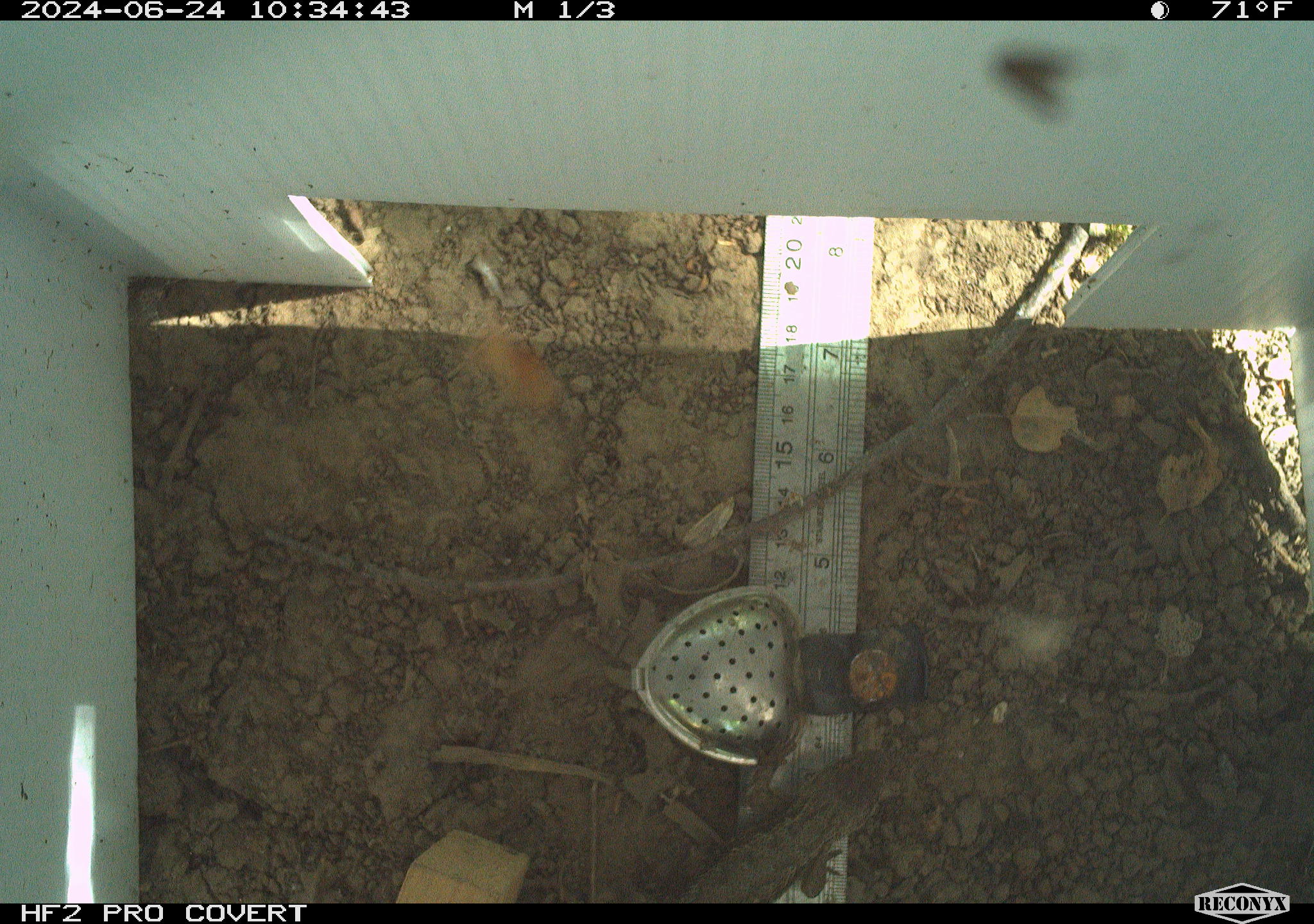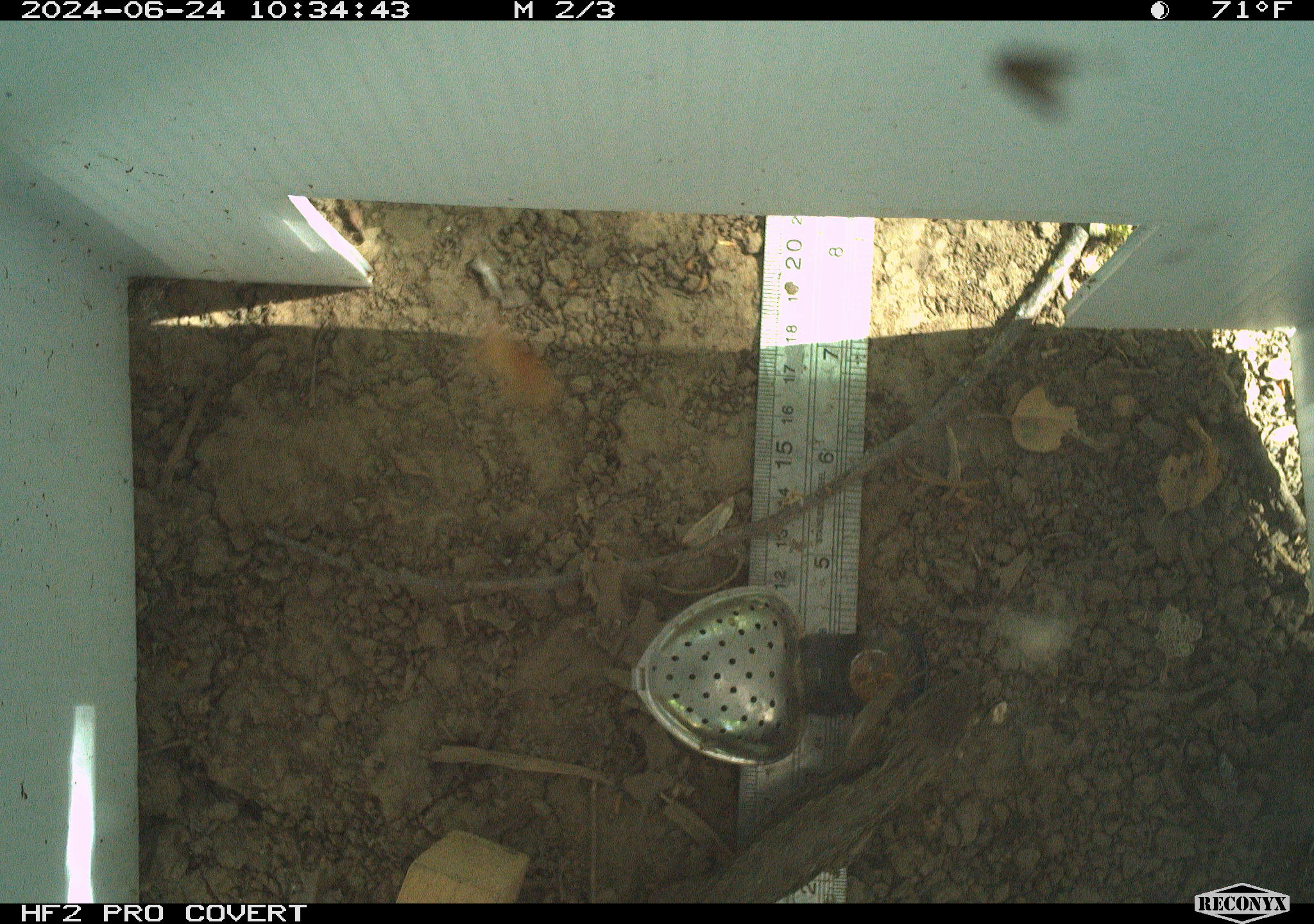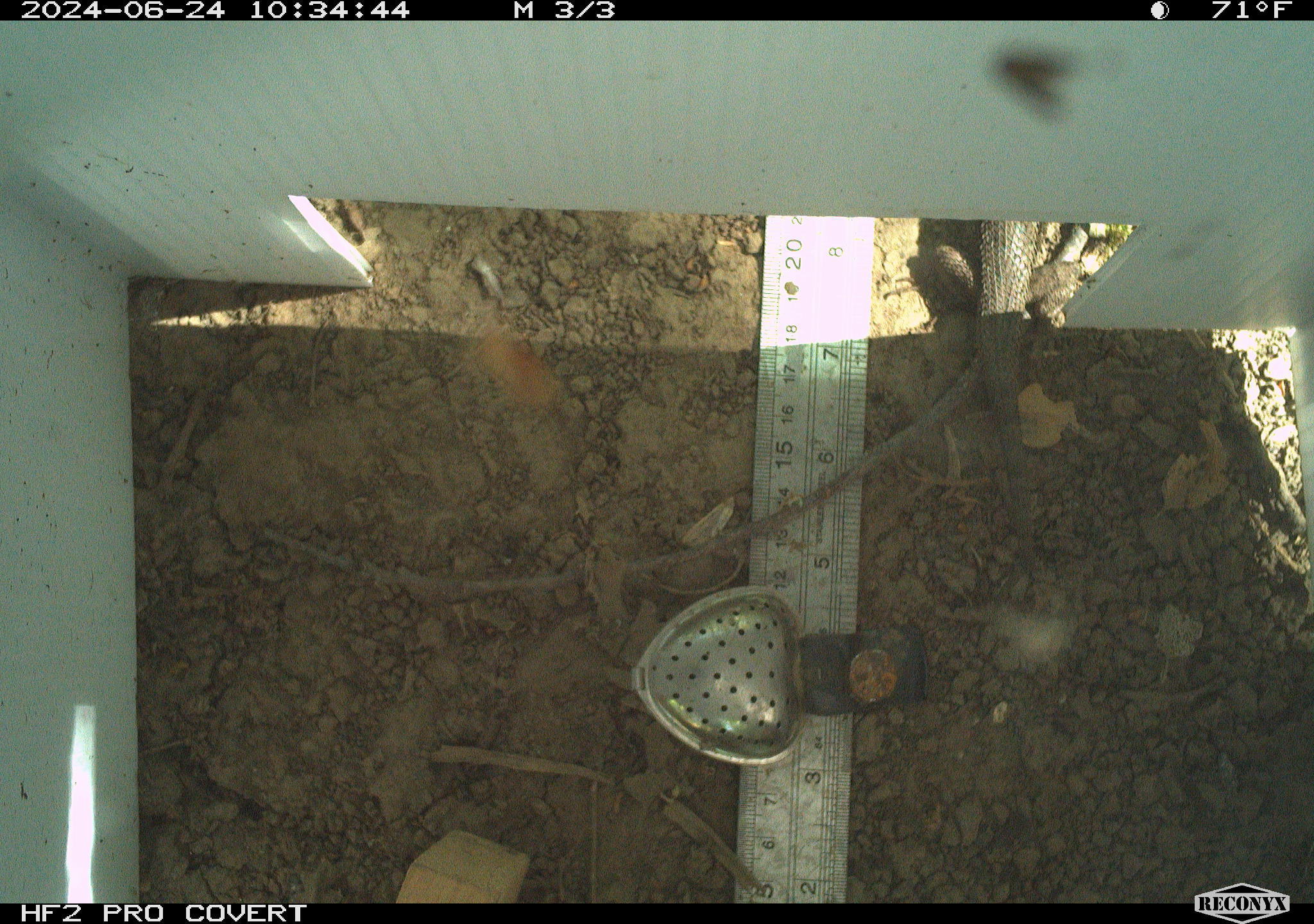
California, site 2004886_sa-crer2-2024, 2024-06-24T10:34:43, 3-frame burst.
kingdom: Animalia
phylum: Chordata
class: Reptilia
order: Squamata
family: Phrynosomatidae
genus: Sceloporus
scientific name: Sceloporus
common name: spiny lizards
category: sceloporus species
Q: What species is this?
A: Sceloporus species (spiny lizards) (Sceloporus).